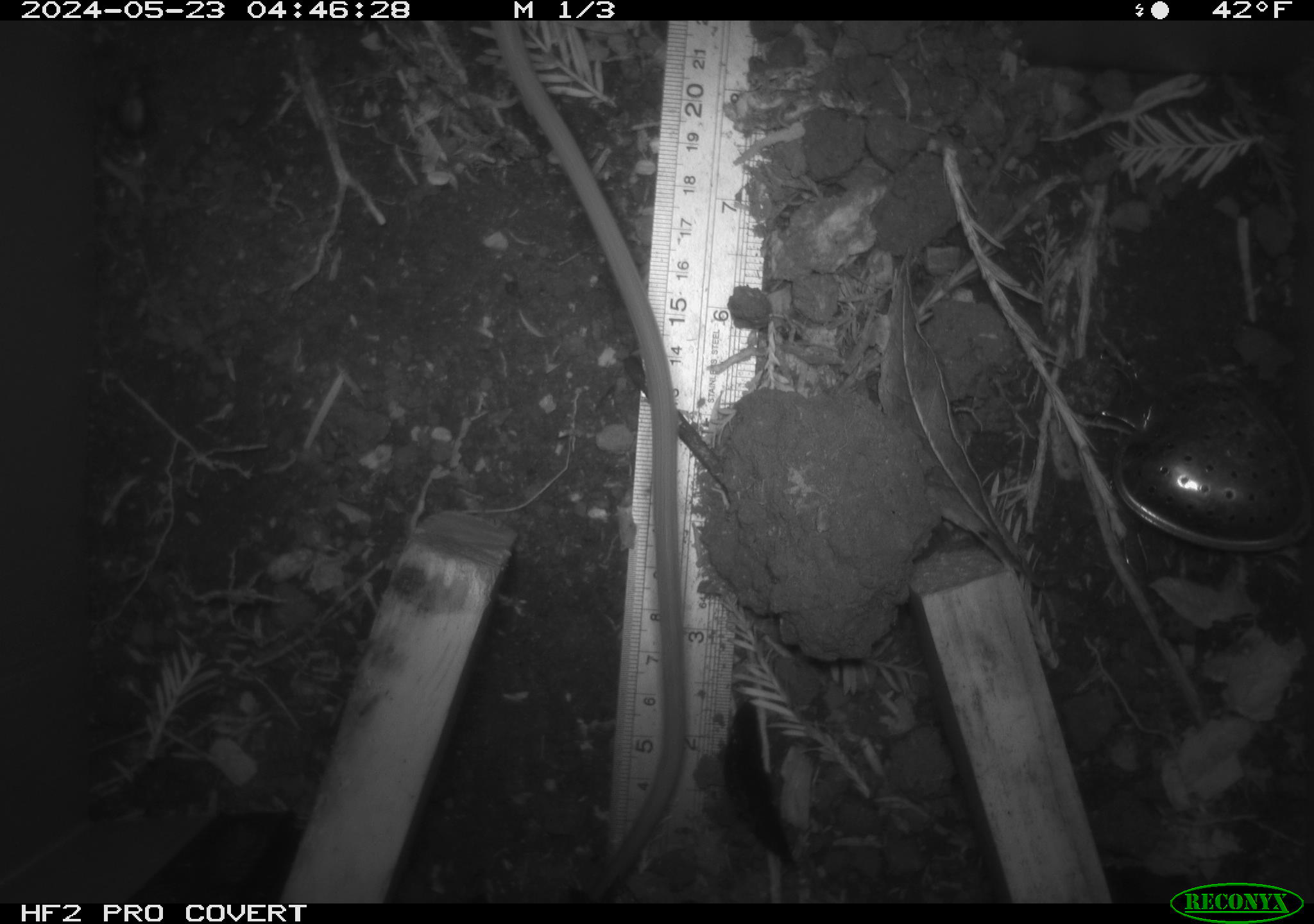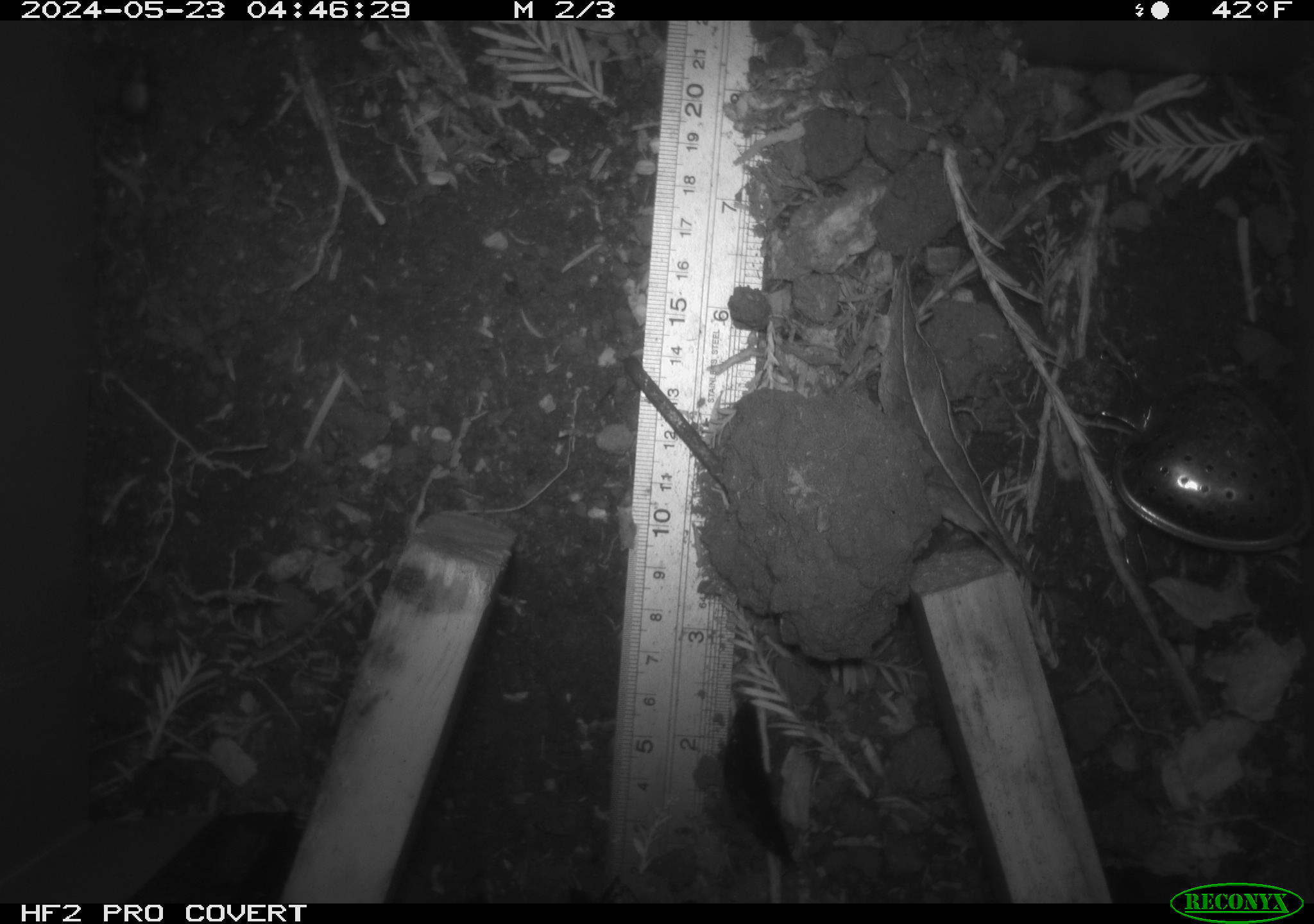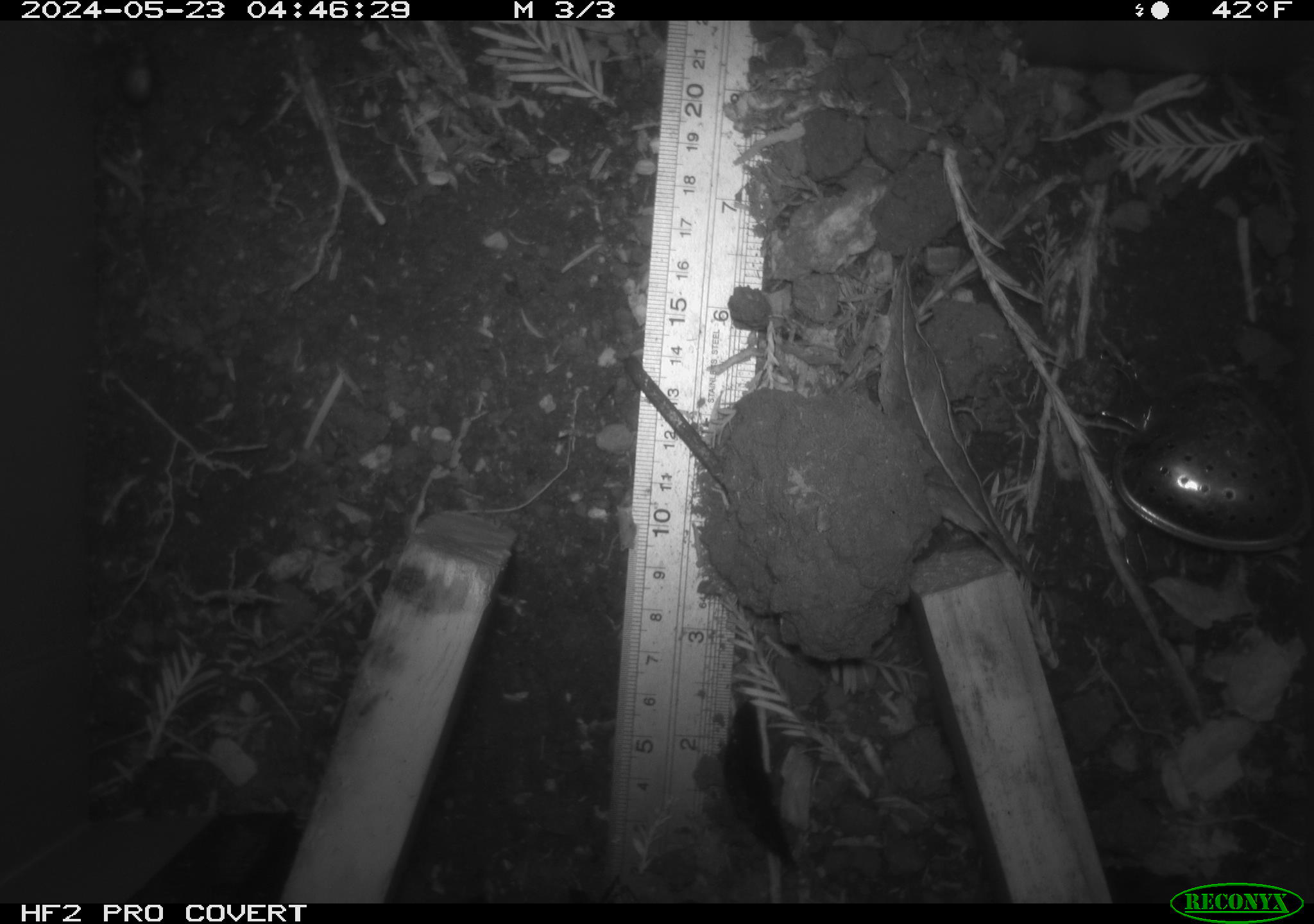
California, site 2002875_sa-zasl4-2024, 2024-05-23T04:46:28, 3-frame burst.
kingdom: Animalia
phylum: Chordata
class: Mammalia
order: Rodentia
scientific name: Rodentia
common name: rodent